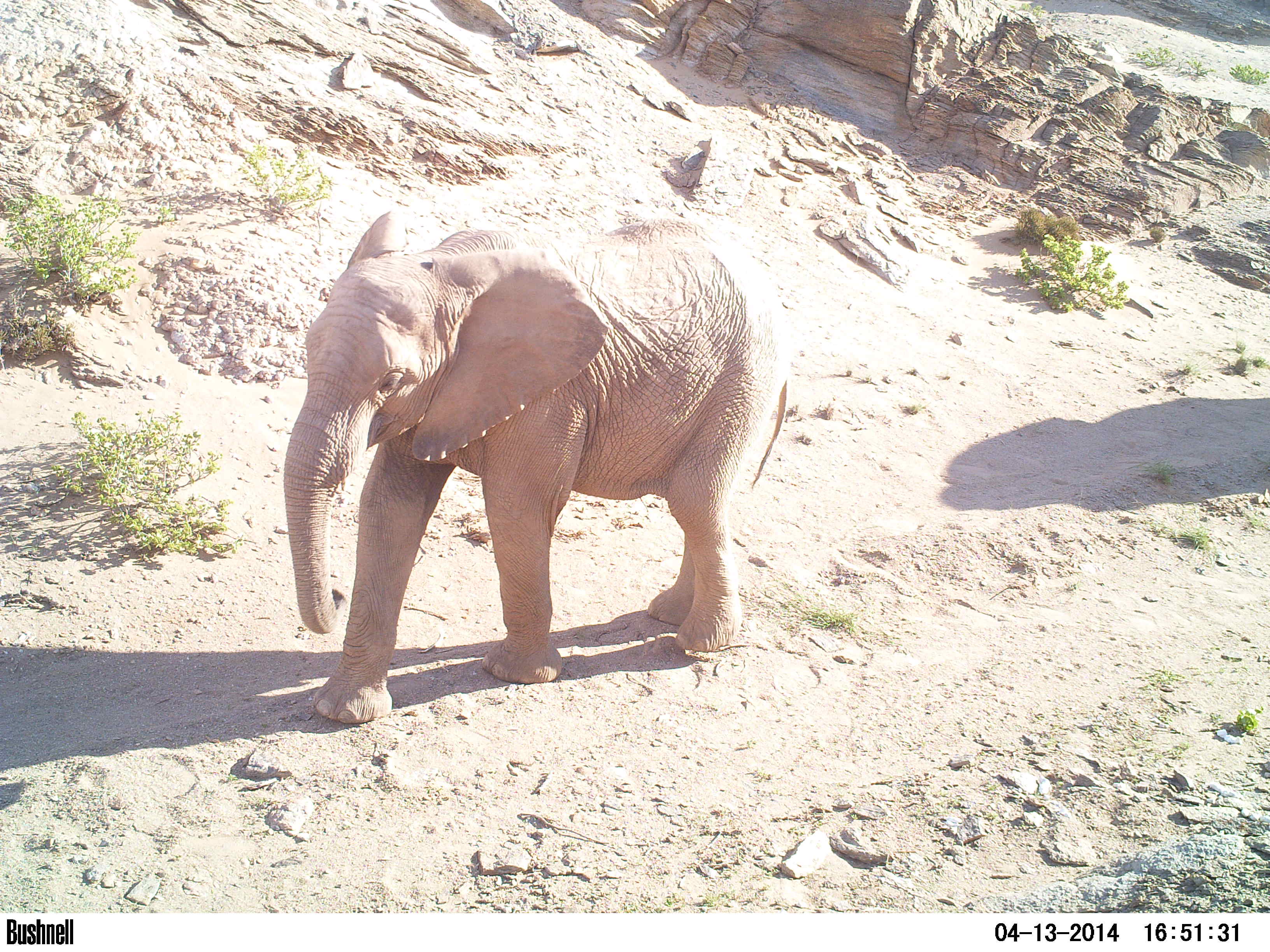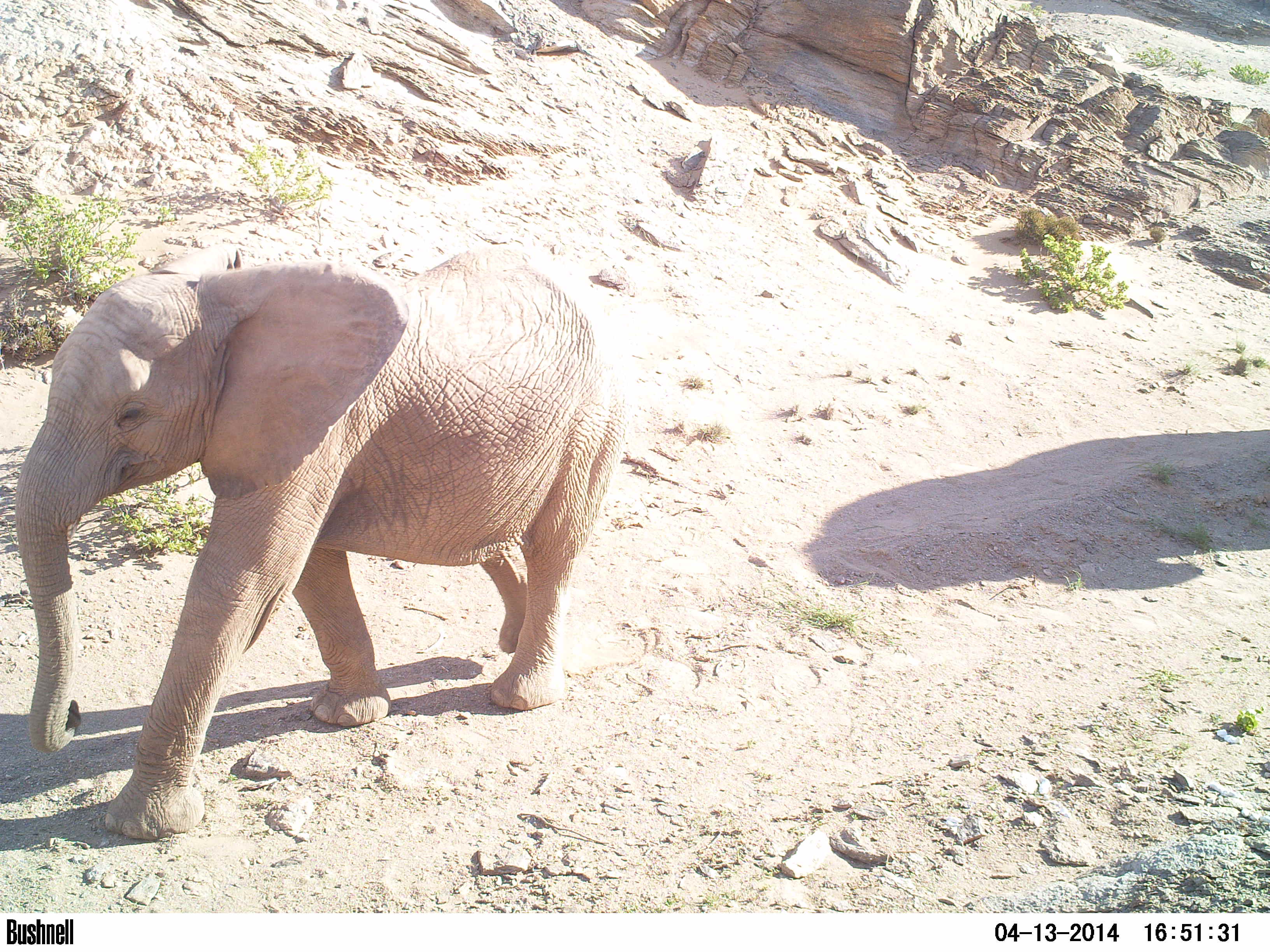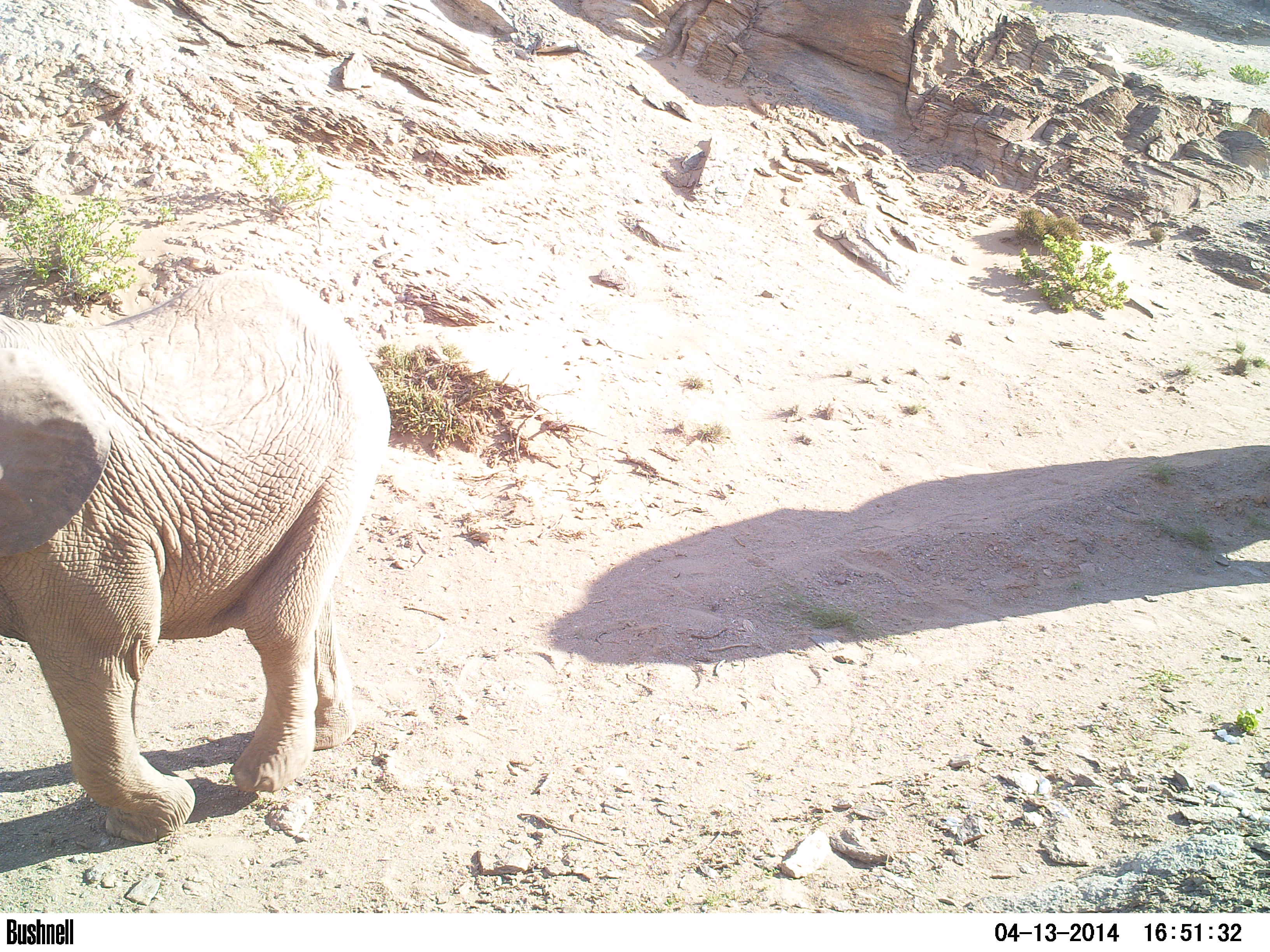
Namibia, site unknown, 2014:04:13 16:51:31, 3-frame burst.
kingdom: Animalia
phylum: Chordata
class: Mammalia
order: Proboscidea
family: Elephantidae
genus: Loxodonta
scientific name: Loxodonta africana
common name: african elephant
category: loxodanta africana